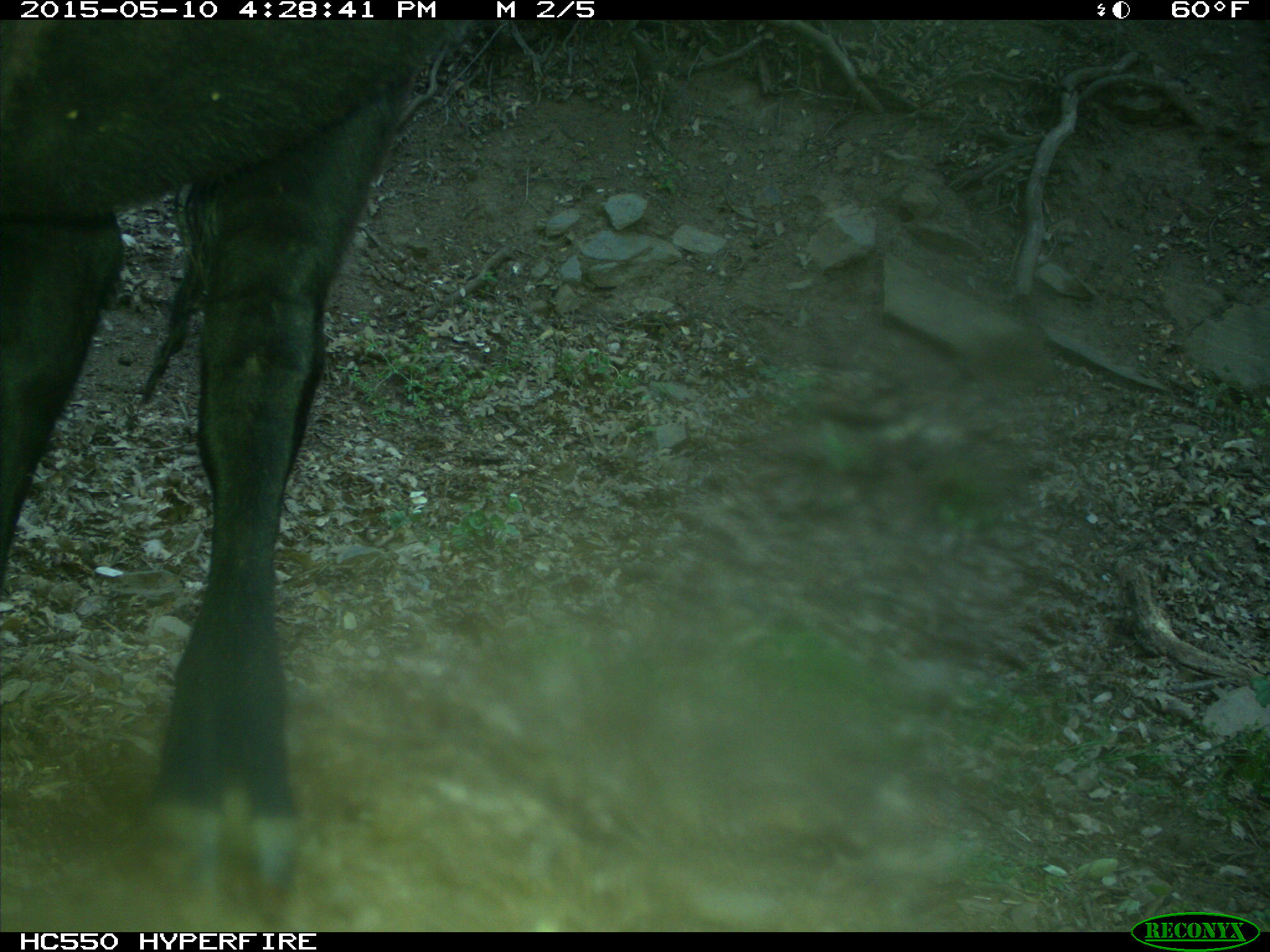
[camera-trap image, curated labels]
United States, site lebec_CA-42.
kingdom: Animalia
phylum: Chordata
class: Mammalia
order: Artiodactyla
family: Bovidae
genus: Bos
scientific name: Bos taurus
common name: domestic cow